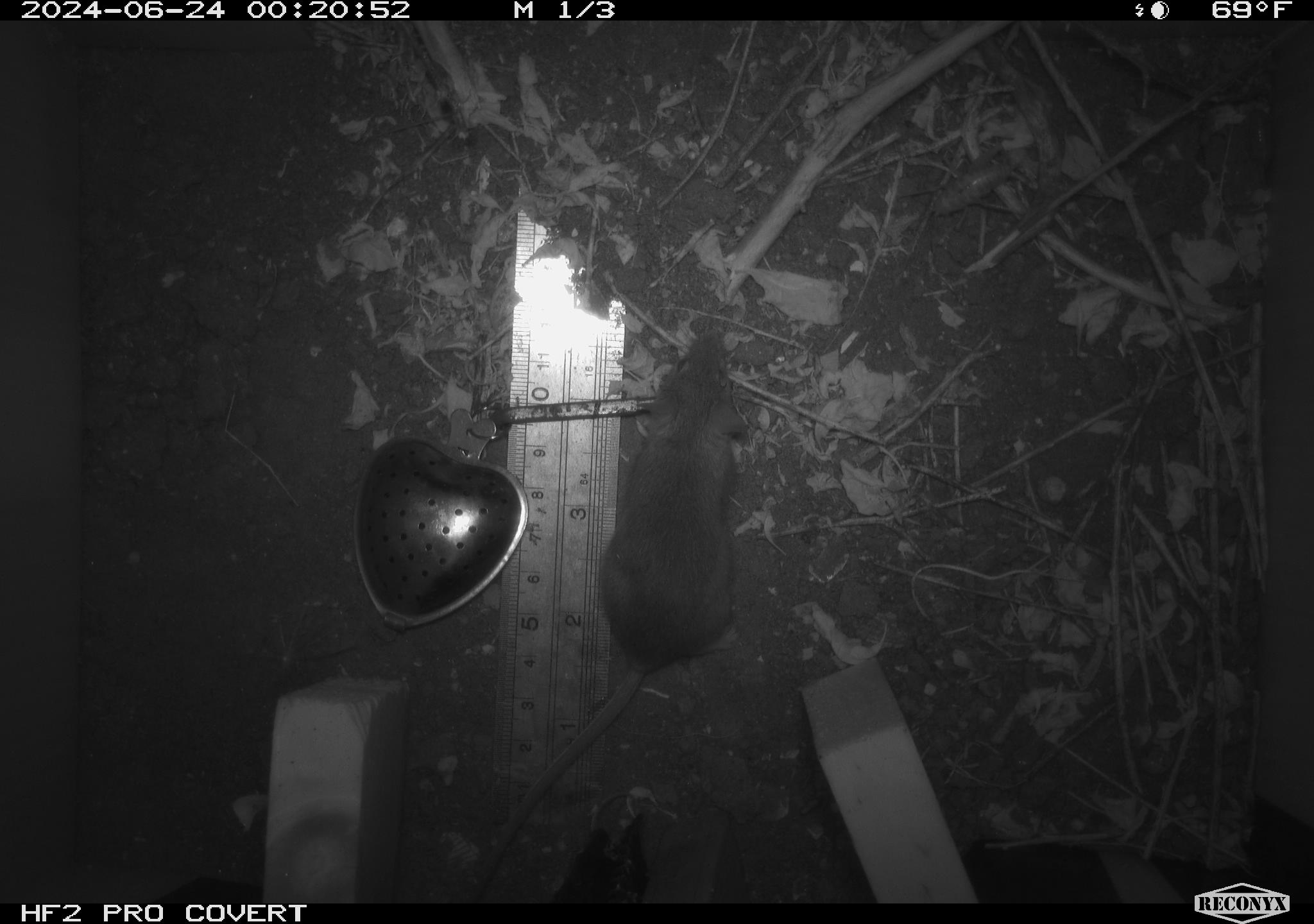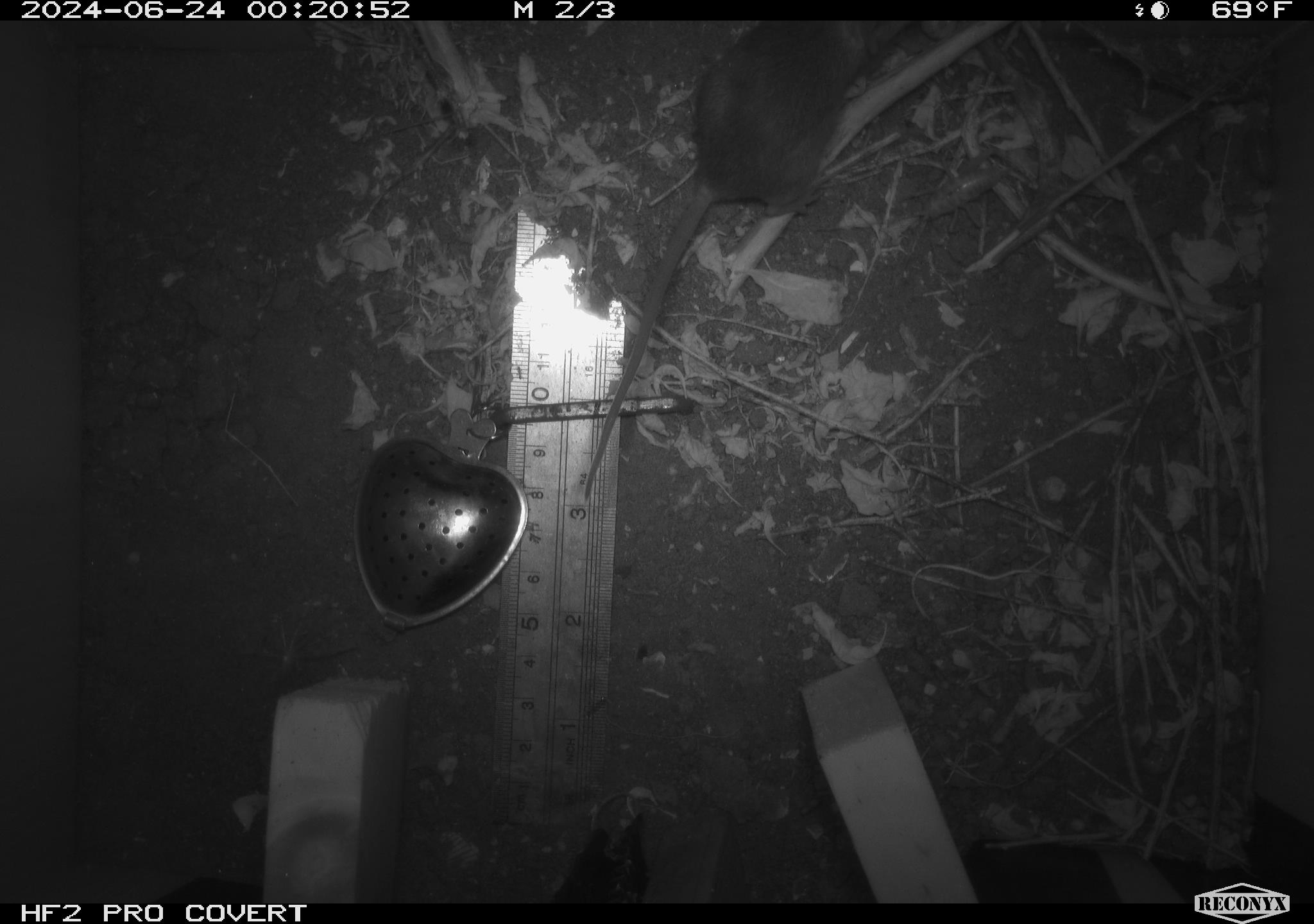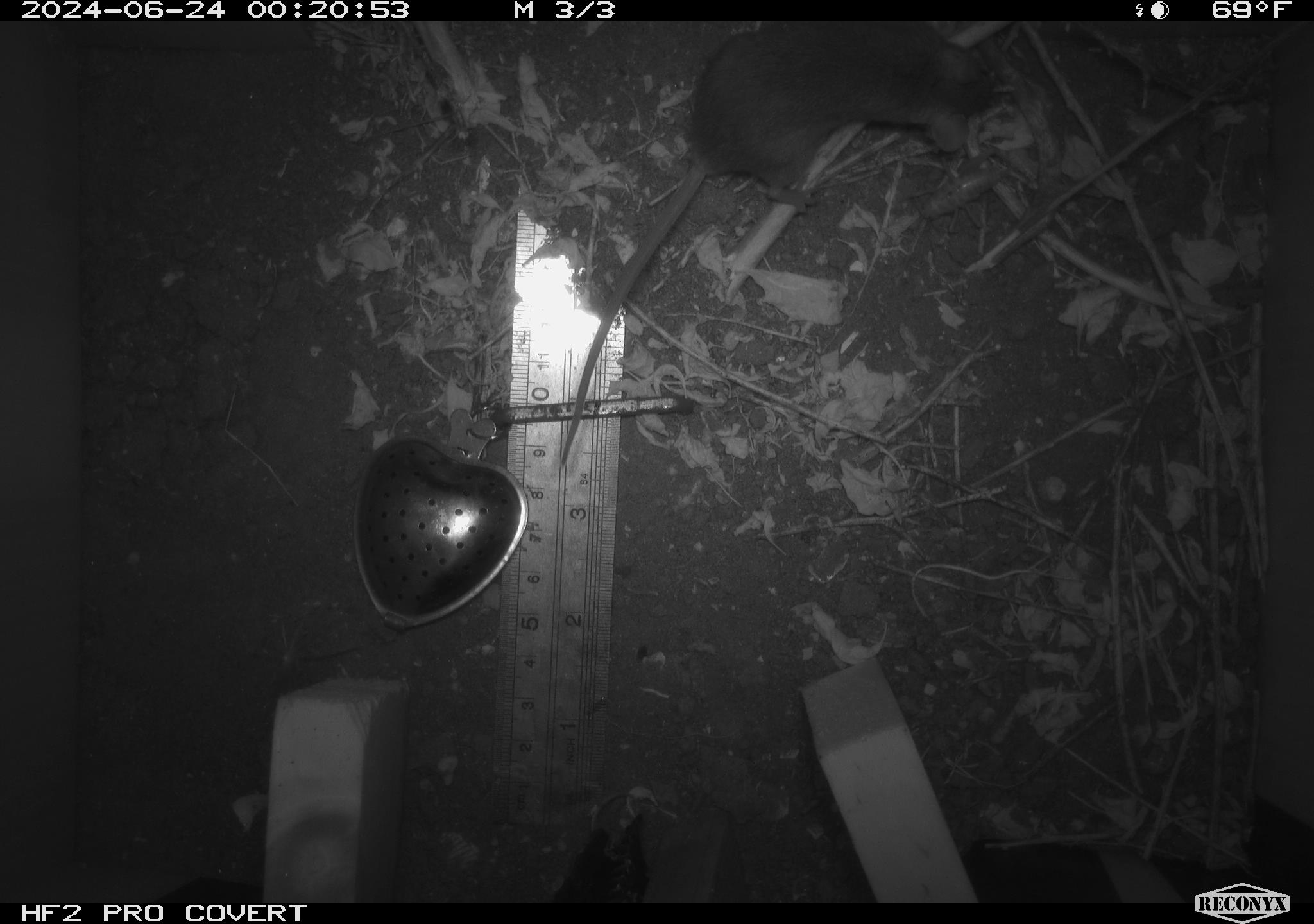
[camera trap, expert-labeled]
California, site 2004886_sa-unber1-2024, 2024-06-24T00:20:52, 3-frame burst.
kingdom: Animalia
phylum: Chordata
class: Mammalia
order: Rodentia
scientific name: Rodentia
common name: mouse species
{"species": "mouse species (Rodentia)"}